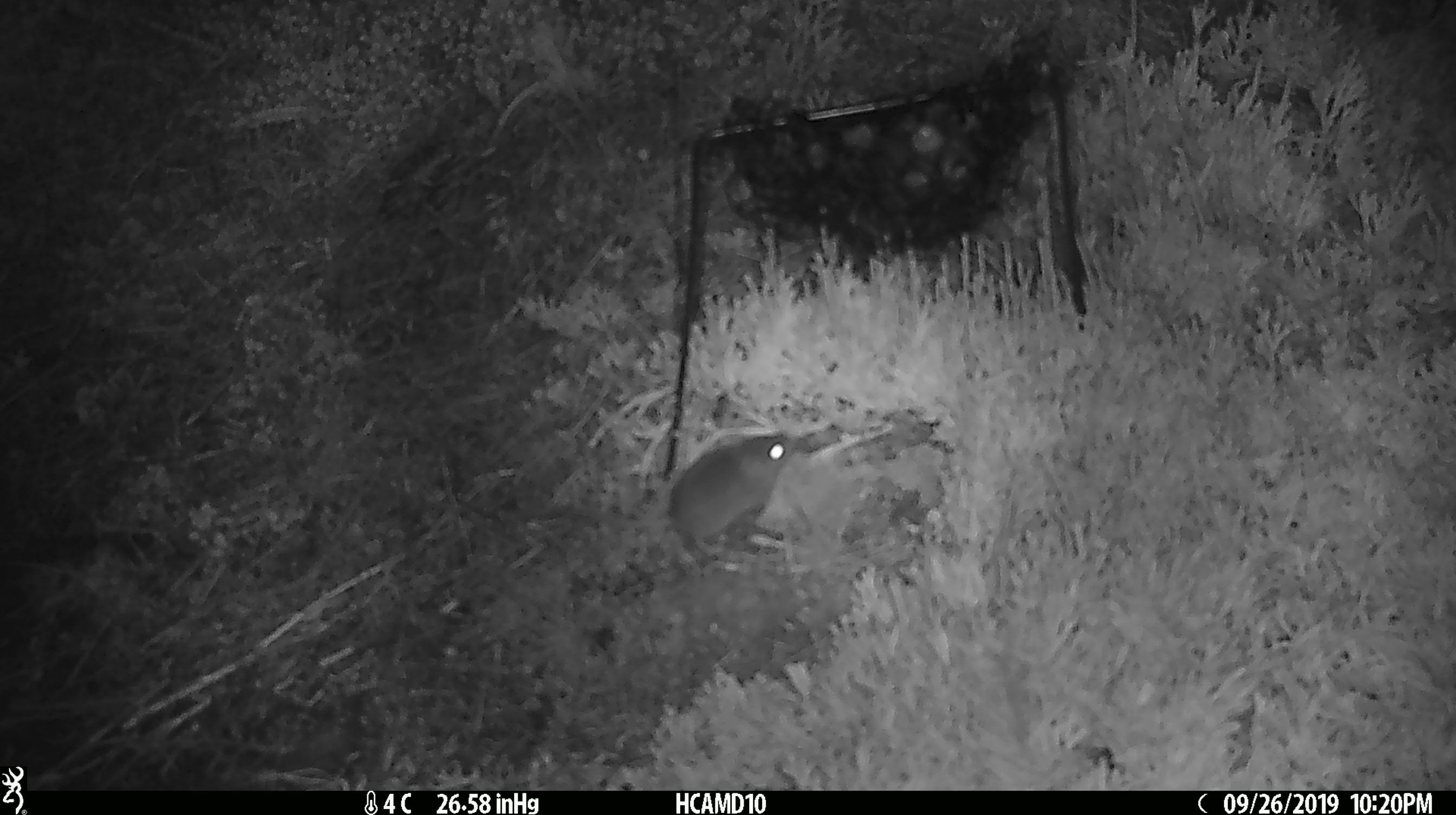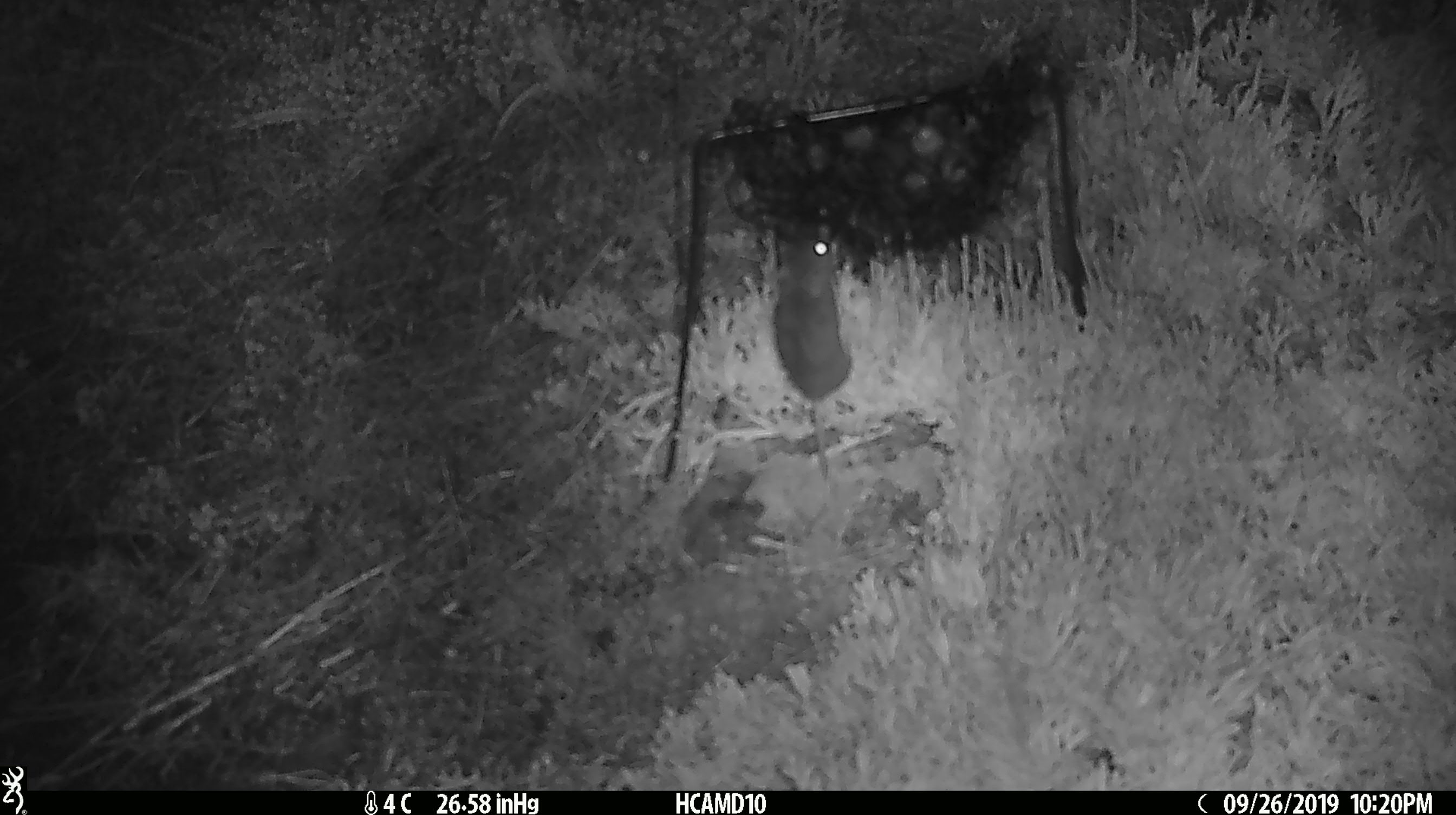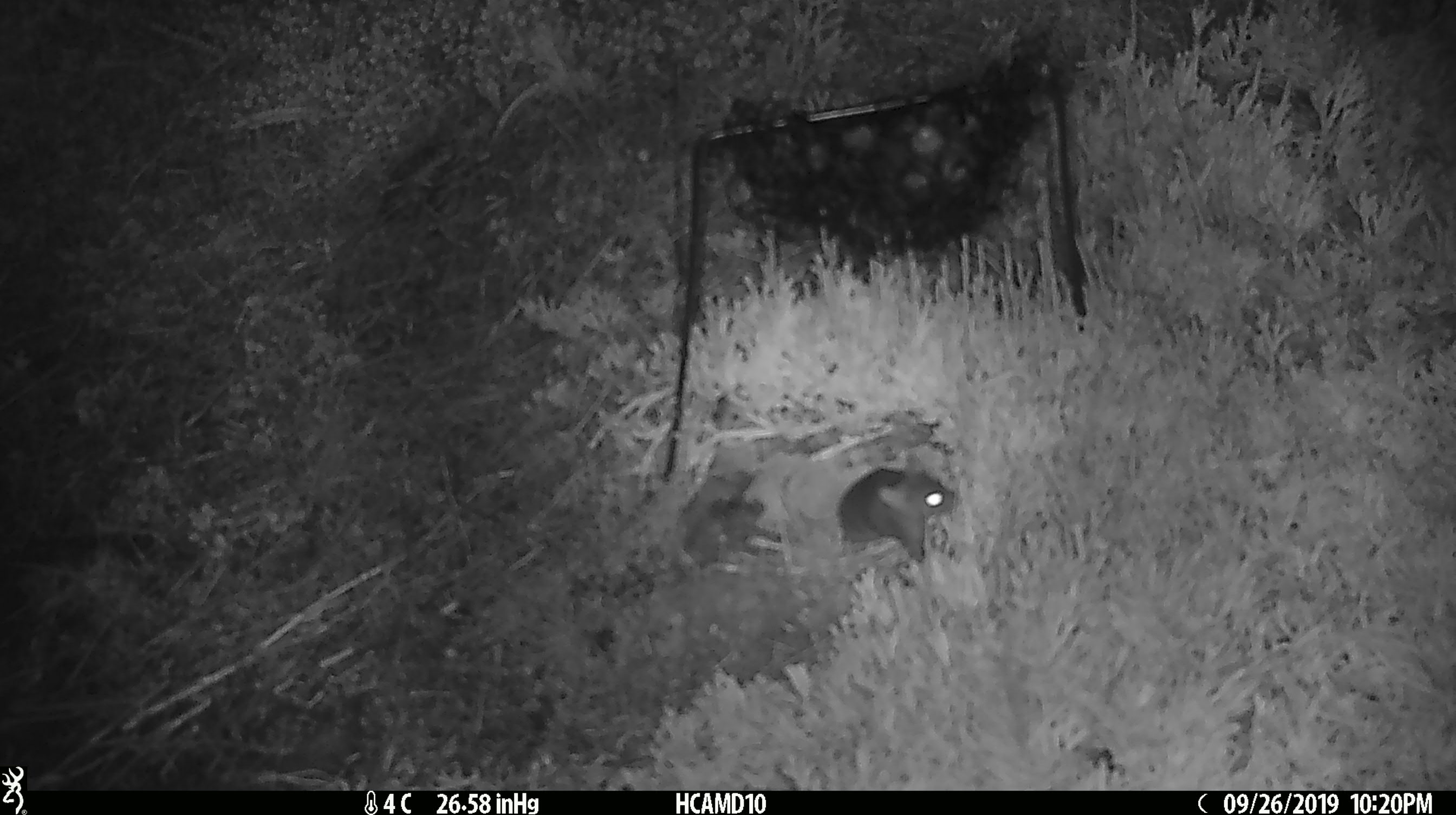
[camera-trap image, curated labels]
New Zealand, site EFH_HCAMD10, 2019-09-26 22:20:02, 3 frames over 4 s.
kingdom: Animalia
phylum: Chordata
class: Mammalia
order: Rodentia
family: Muridae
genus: Mus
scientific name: Mus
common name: mouse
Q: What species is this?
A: Mouse (Mus).